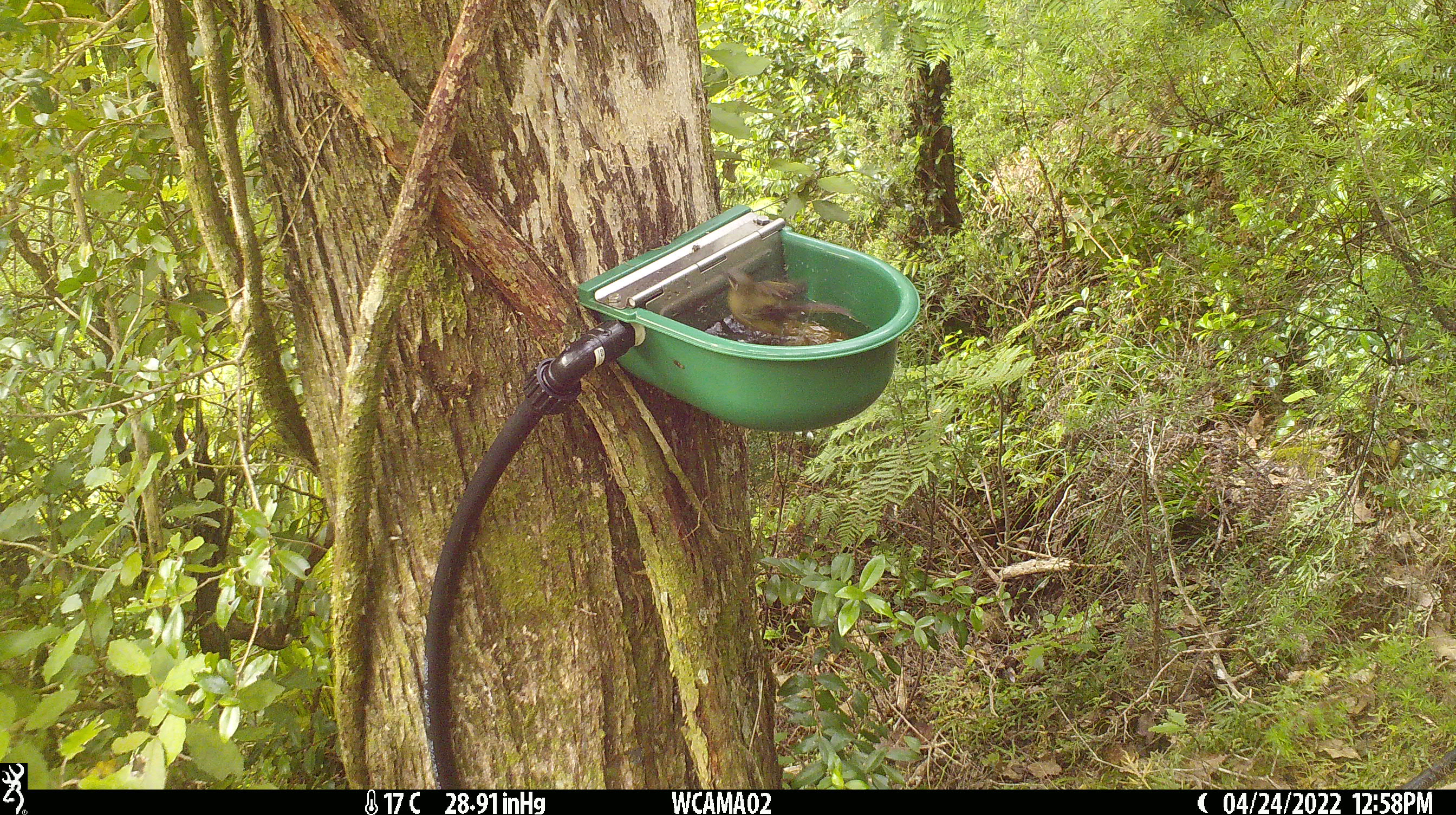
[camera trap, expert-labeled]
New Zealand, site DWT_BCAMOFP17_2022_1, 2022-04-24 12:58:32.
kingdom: Animalia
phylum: Chordata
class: Aves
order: Passeriformes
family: Meliphagidae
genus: Anthornis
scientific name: Anthornis melanura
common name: new zealand bellbird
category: bellbird